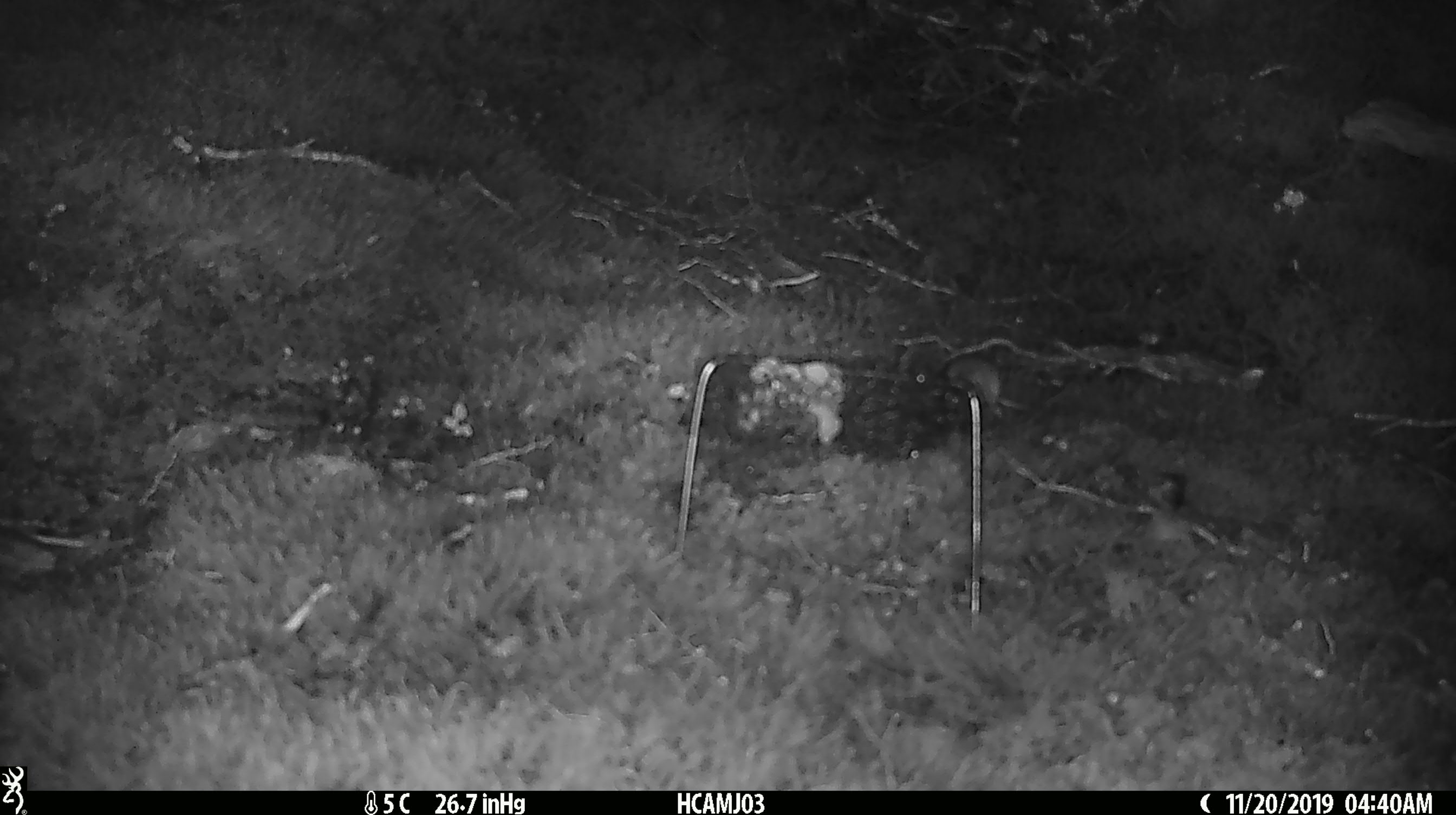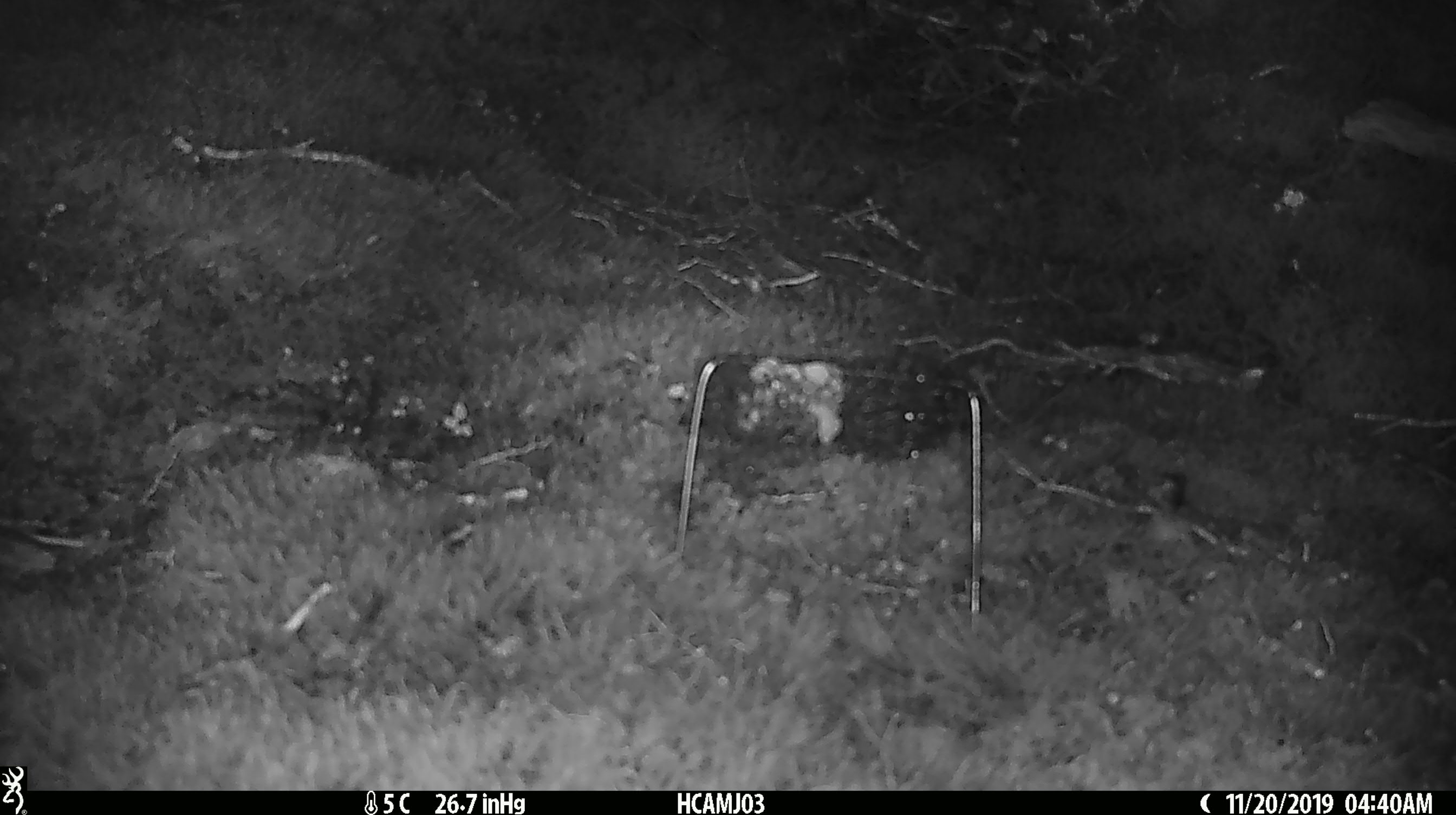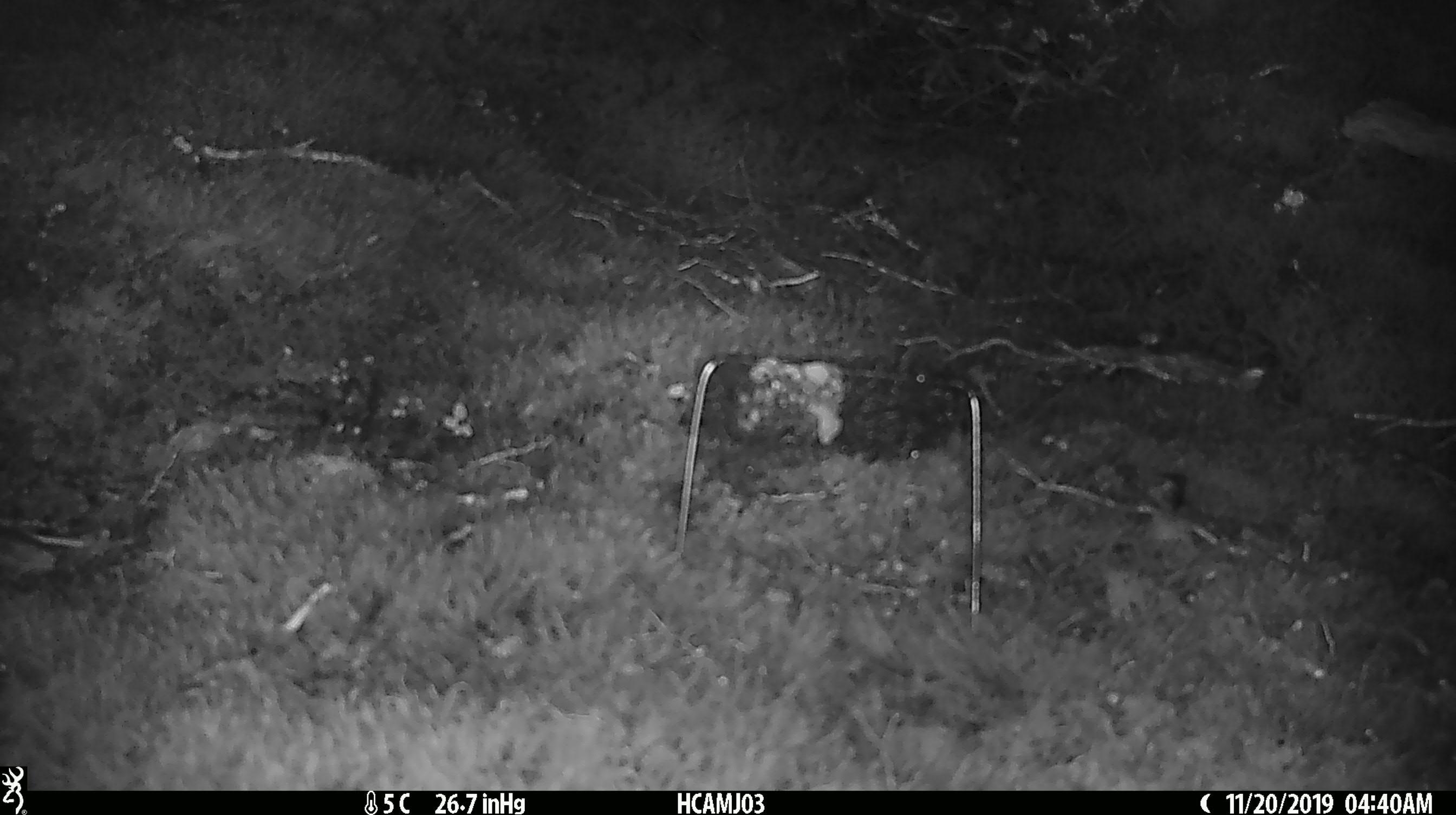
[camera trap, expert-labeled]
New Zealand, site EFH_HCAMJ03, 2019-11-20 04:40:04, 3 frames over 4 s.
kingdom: Animalia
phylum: Chordata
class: Mammalia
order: Rodentia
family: Muridae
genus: Mus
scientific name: Mus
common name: mouse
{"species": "mouse (Mus)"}